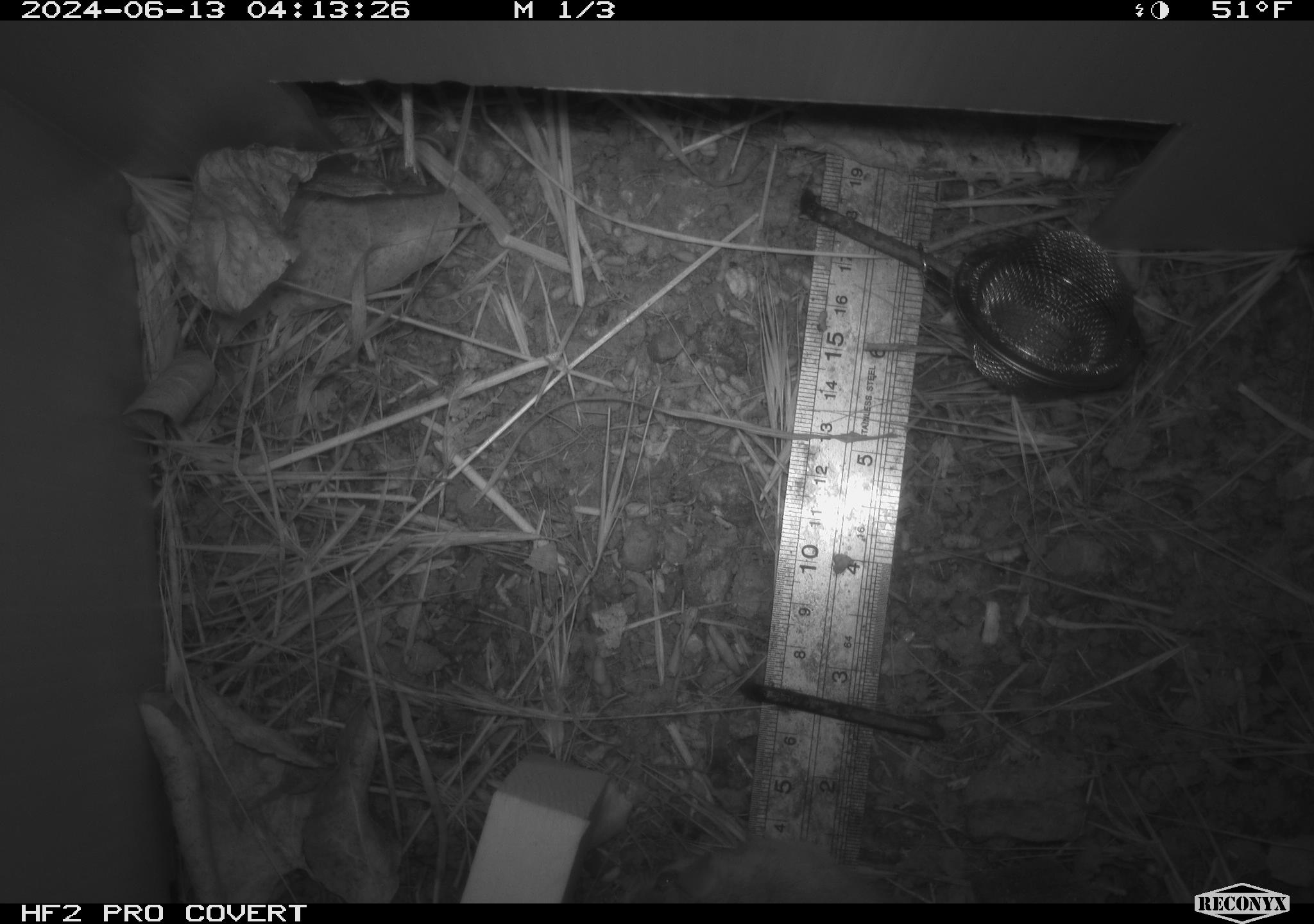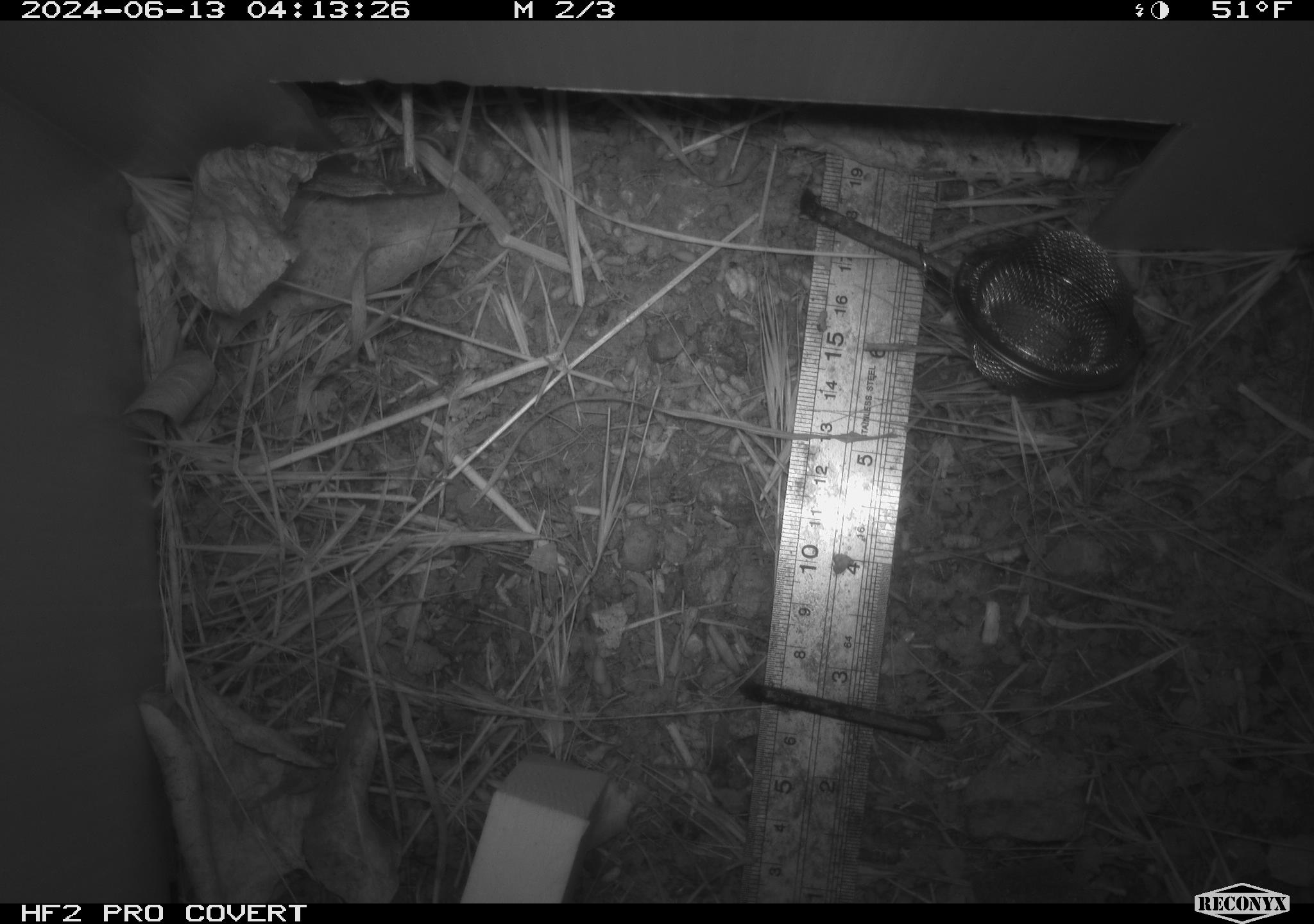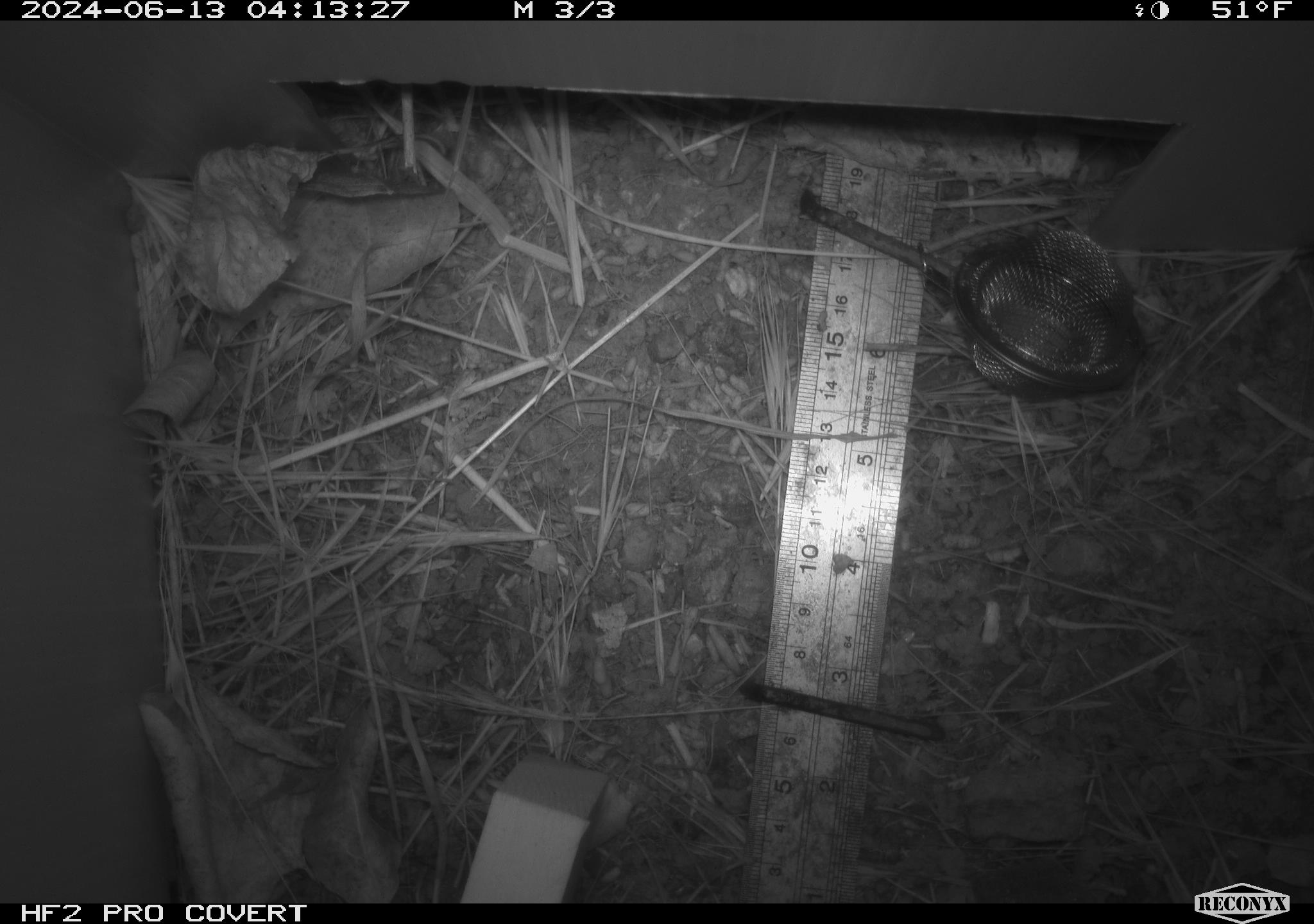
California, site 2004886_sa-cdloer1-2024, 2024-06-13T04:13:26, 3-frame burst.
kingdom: Animalia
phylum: Chordata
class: Mammalia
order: Rodentia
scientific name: Rodentia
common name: mouse species